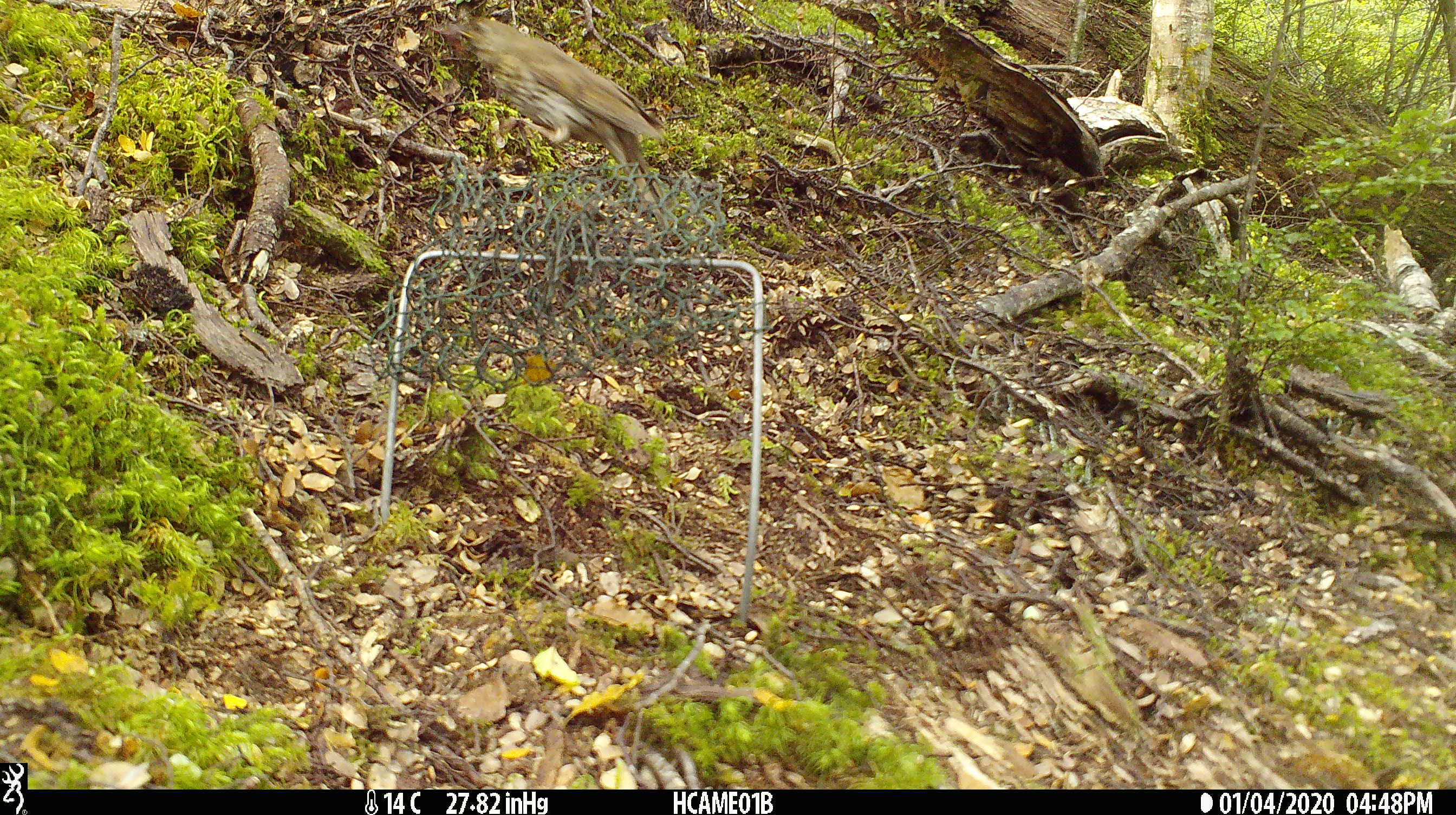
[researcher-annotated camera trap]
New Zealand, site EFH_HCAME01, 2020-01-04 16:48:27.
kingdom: Animalia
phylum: Chordata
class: Aves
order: Passeriformes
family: Turdidae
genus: Turdus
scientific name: Turdus philomelos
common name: song thrush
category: thrush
Thrush (song thrush) (Turdus philomelos).